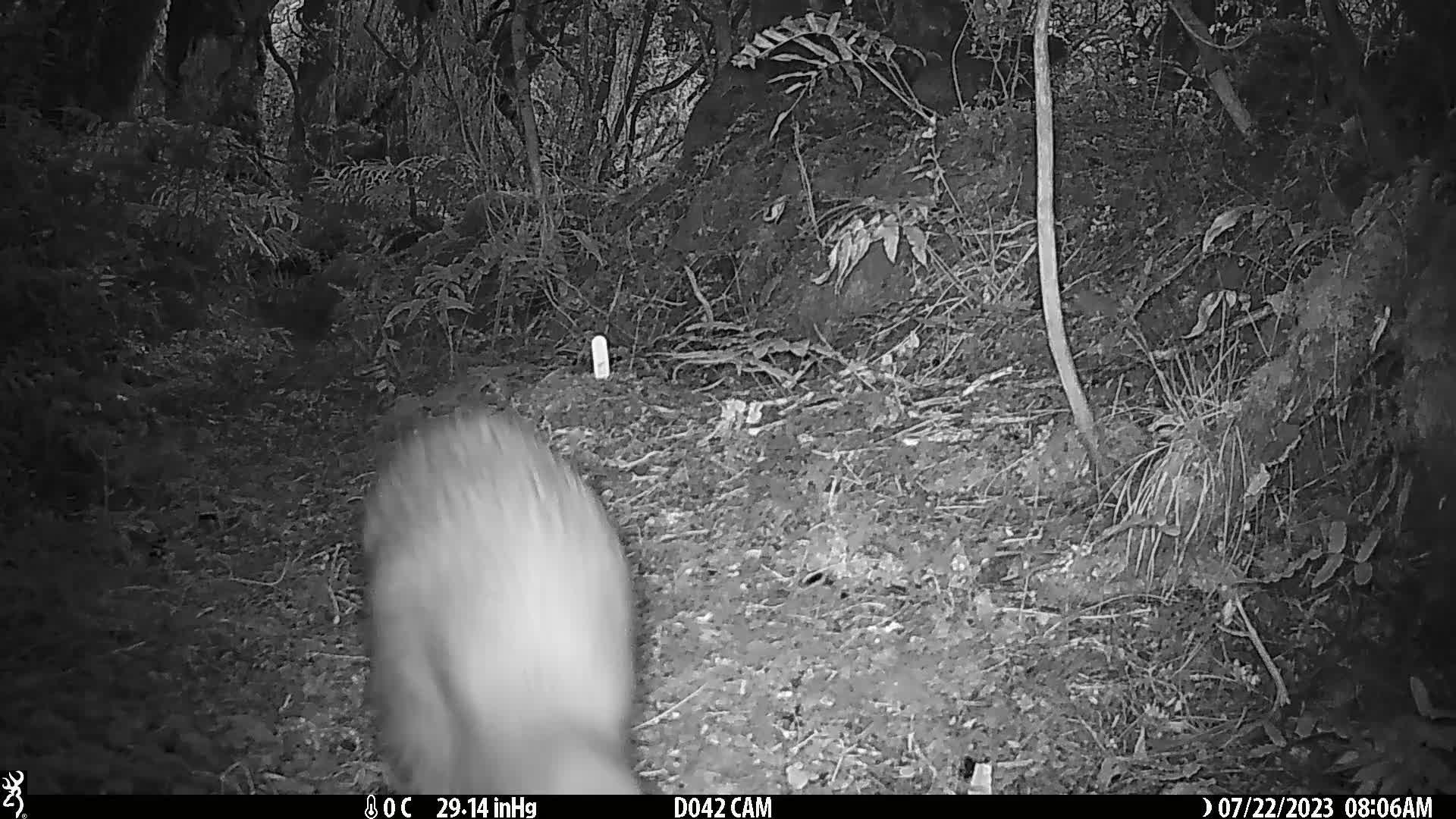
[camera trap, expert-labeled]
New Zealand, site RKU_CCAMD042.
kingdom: Animalia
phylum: Chordata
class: Aves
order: Apterygiformes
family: Apterygidae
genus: Apteryx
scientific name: Apteryx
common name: kiwi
Kiwi (Apteryx).